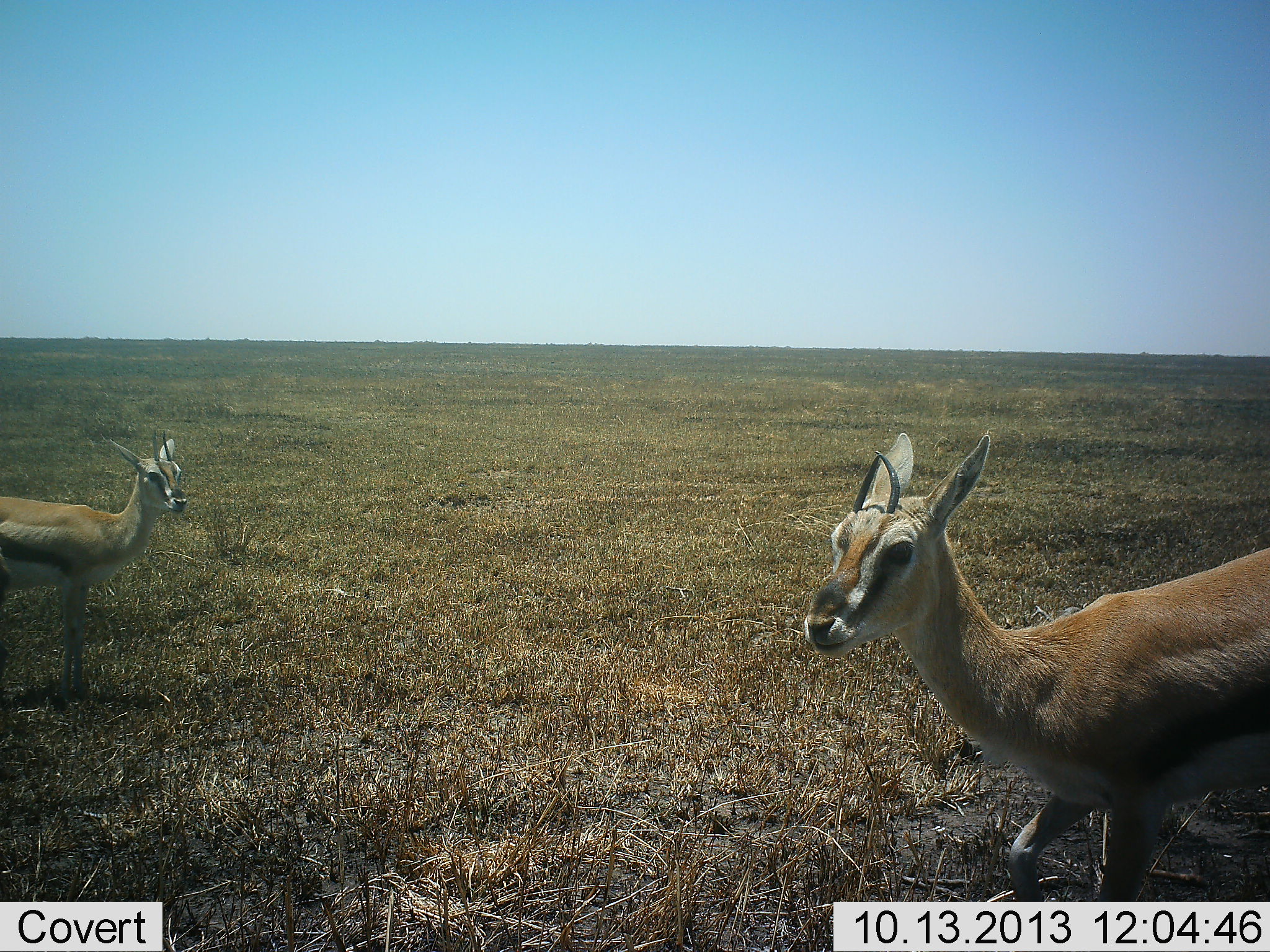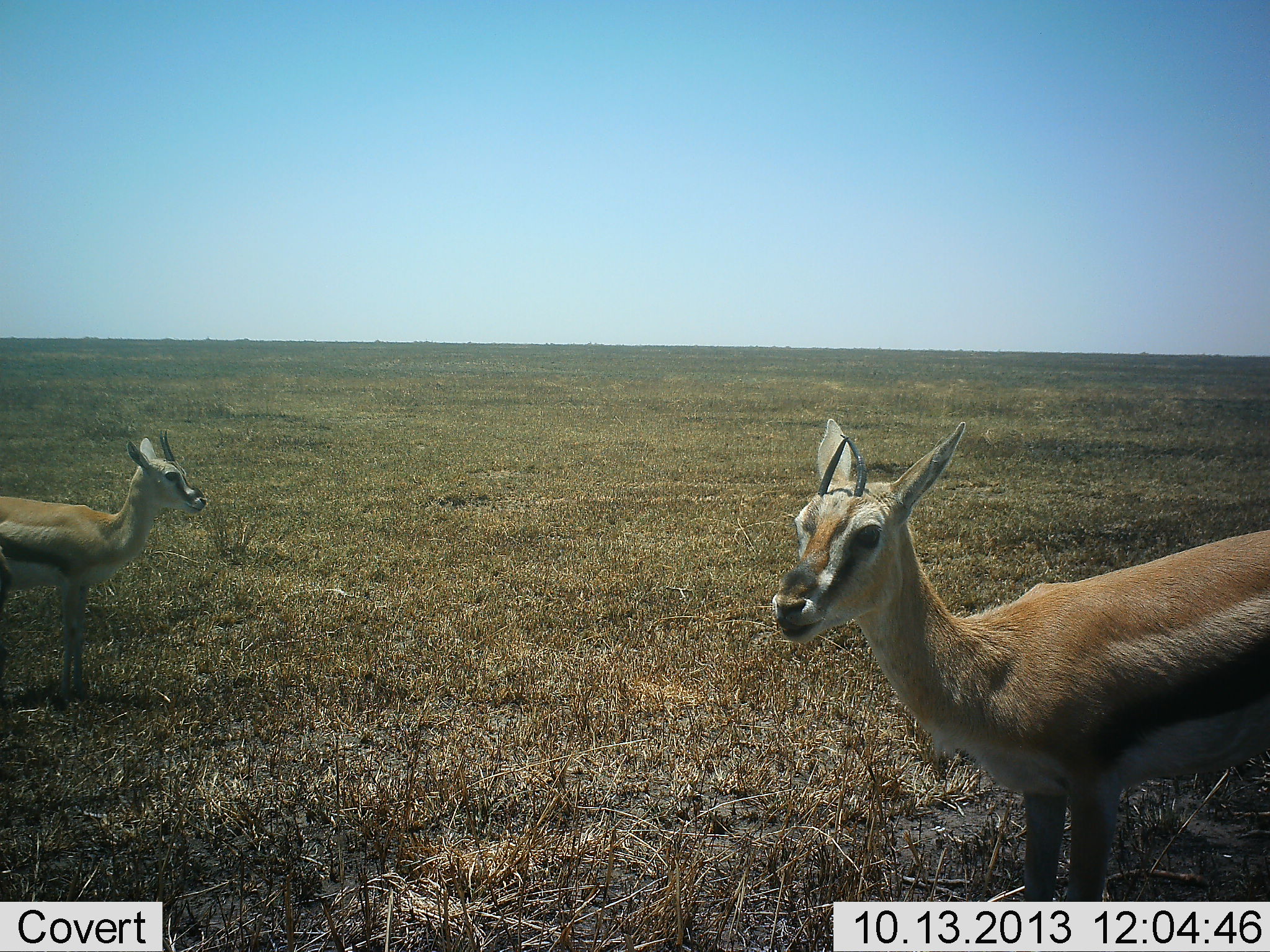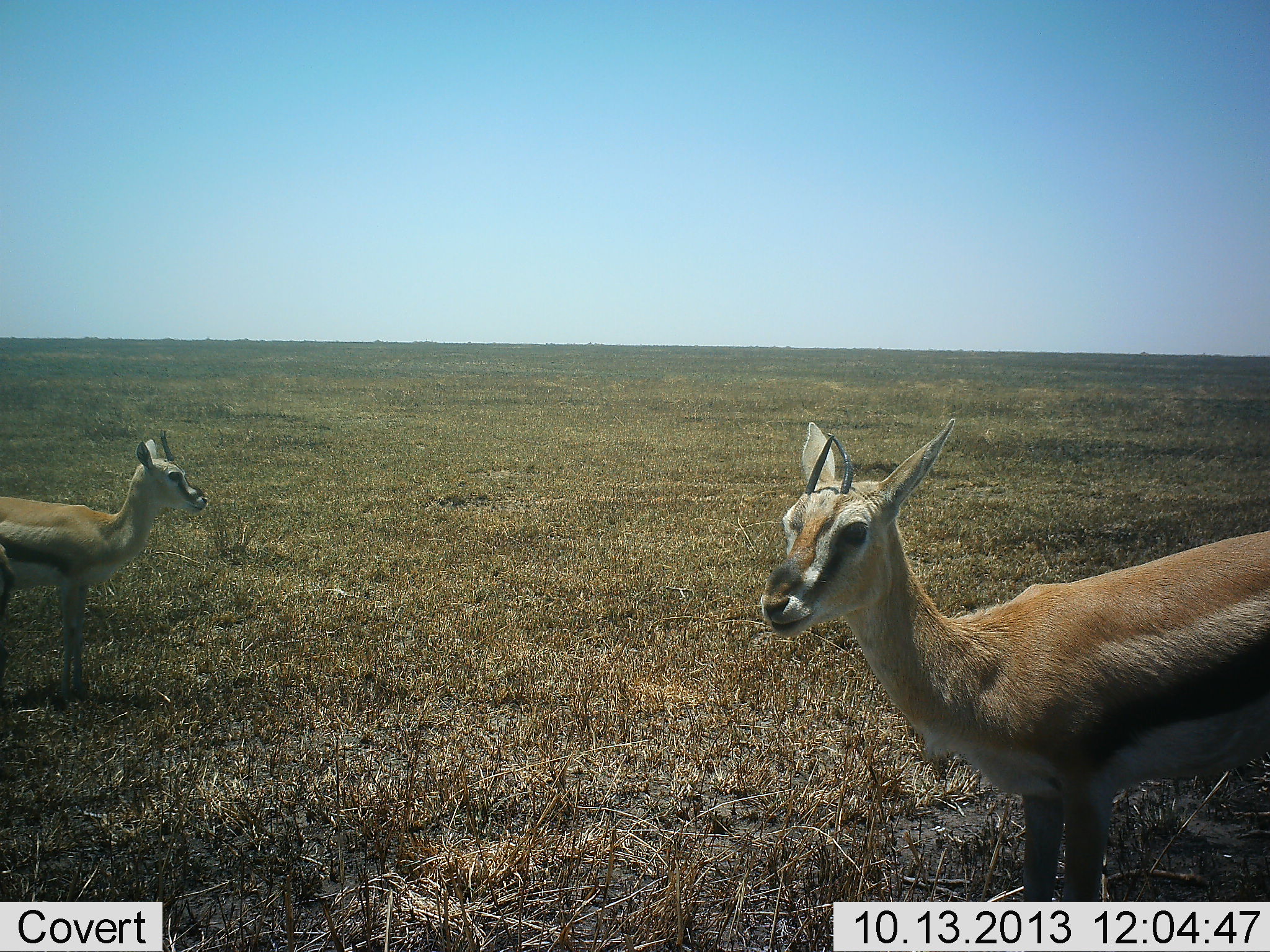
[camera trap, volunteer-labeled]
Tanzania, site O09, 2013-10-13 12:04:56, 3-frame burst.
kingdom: Animalia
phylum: Chordata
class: Mammalia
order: Artiodactyla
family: Bovidae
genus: Eudorcas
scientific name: Eudorcas thomsonii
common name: thomson's gazelle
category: gazellethomsons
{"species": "gazellethomsons (thomson's gazelle) (Eudorcas thomsonii)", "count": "2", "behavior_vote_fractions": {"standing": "96%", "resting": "4%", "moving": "8%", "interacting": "0%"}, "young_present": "8%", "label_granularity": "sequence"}